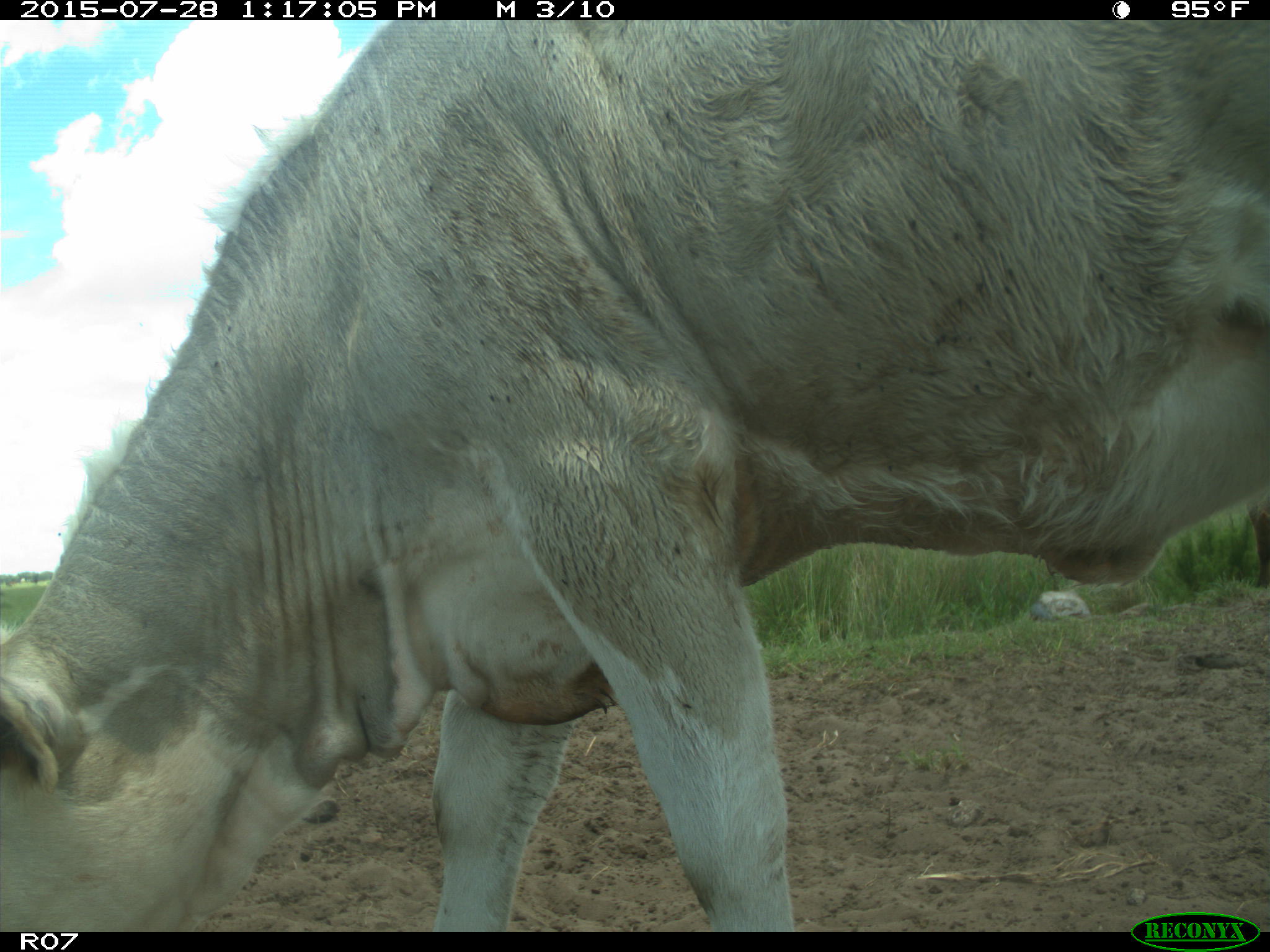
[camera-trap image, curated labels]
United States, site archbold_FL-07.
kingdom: Animalia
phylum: Chordata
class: Mammalia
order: Artiodactyla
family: Bovidae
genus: Bos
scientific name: Bos taurus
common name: domestic cow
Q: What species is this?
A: Bos taurus (domestic cow).